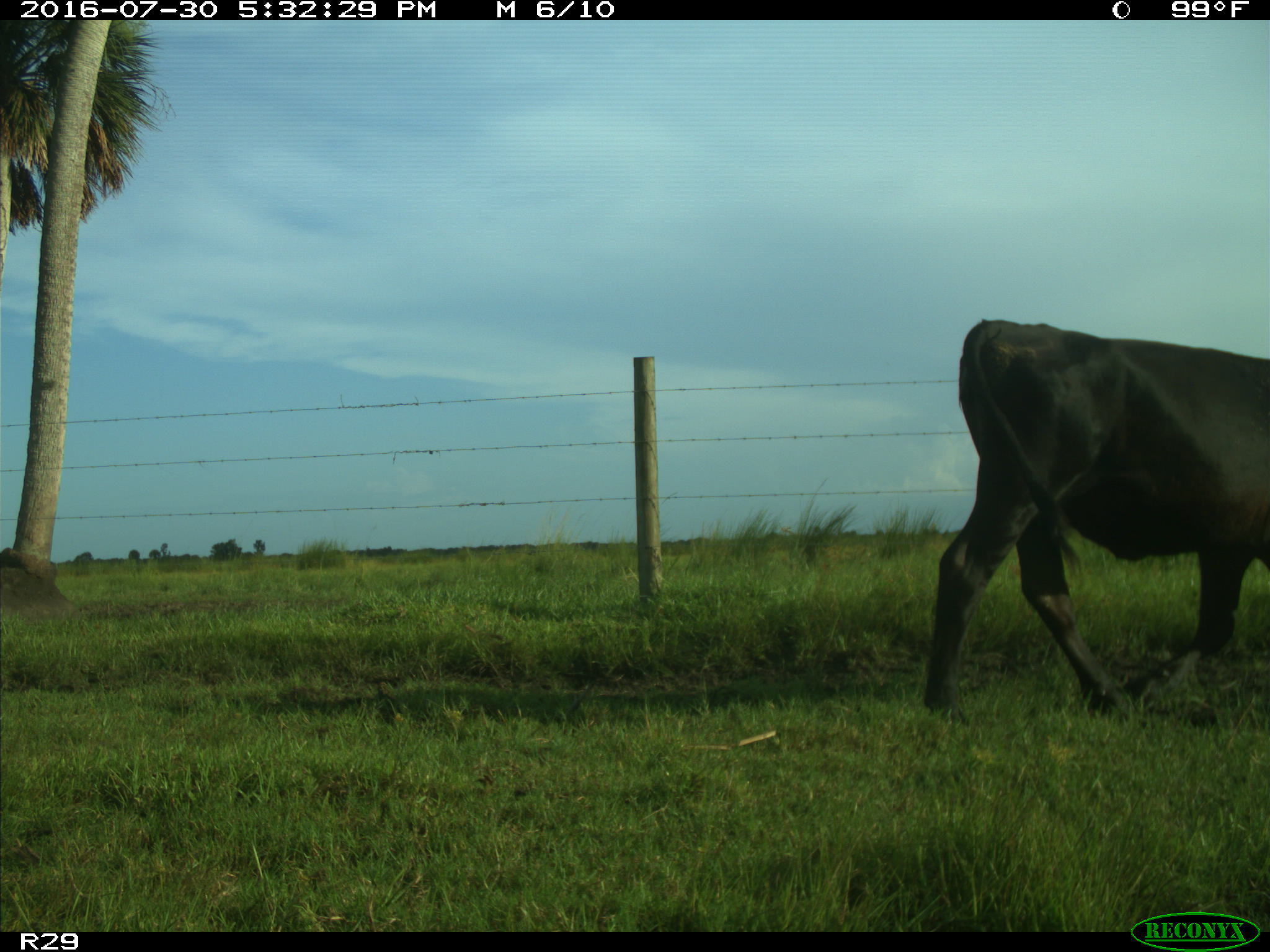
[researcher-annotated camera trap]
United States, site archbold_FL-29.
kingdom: Animalia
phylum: Chordata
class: Mammalia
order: Artiodactyla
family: Bovidae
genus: Bos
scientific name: Bos taurus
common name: domestic cow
Bos taurus (domestic cow).